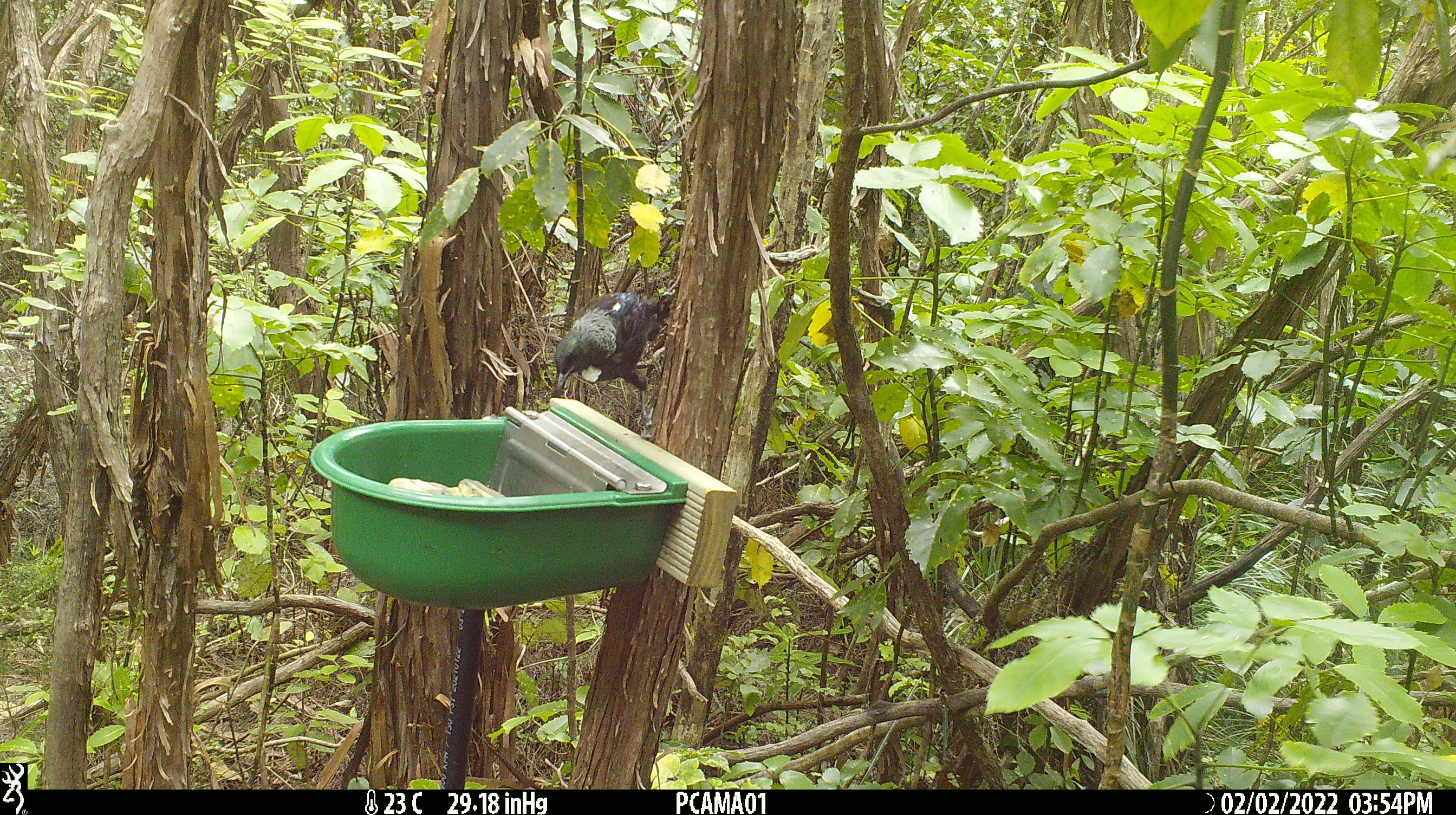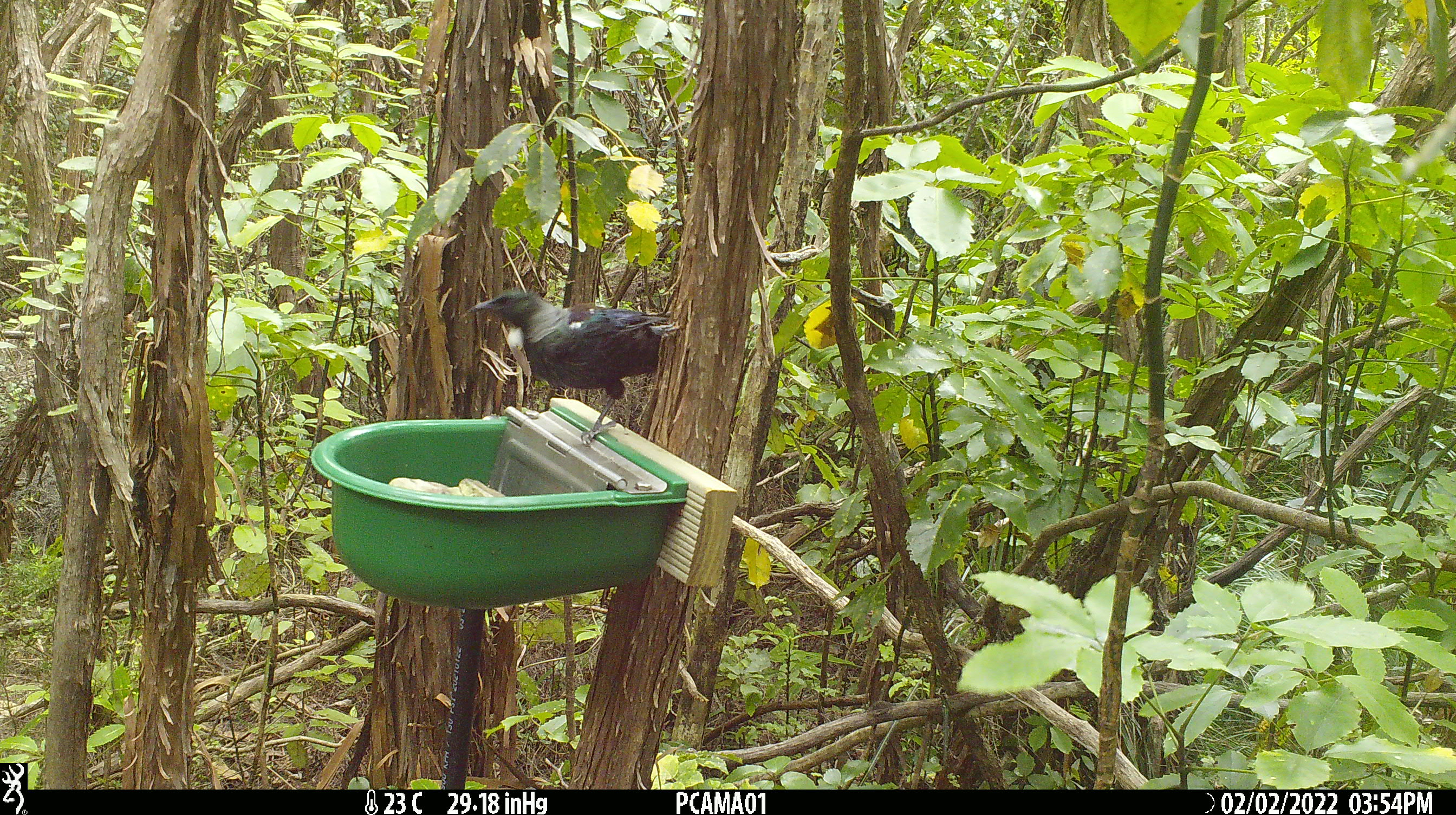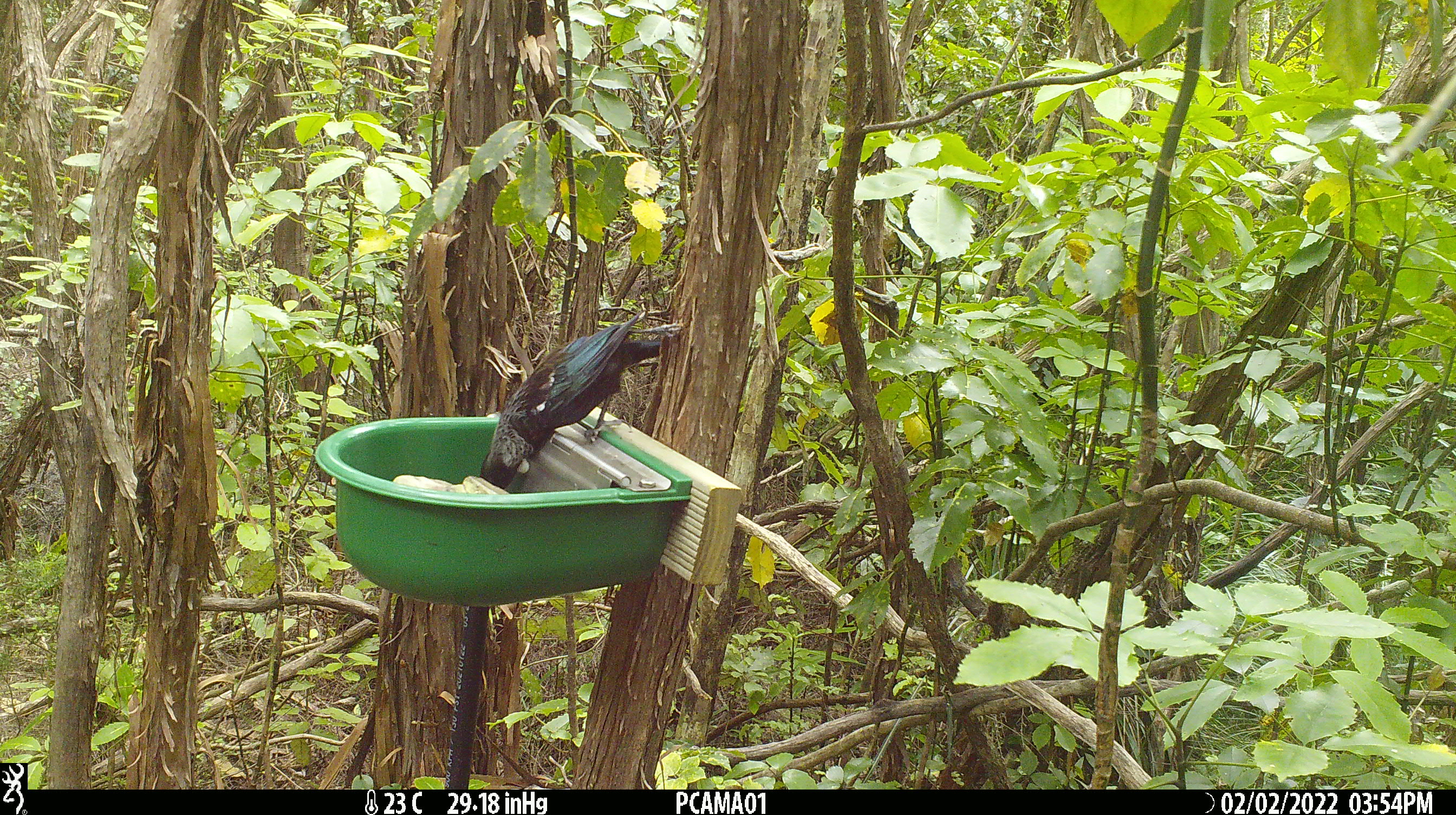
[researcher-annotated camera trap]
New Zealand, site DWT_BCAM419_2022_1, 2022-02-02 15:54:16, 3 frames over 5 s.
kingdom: Animalia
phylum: Chordata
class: Aves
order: Passeriformes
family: Meliphagidae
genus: Prosthemadera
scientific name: Prosthemadera novaeseelandiae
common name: tui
Tui (Prosthemadera novaeseelandiae).